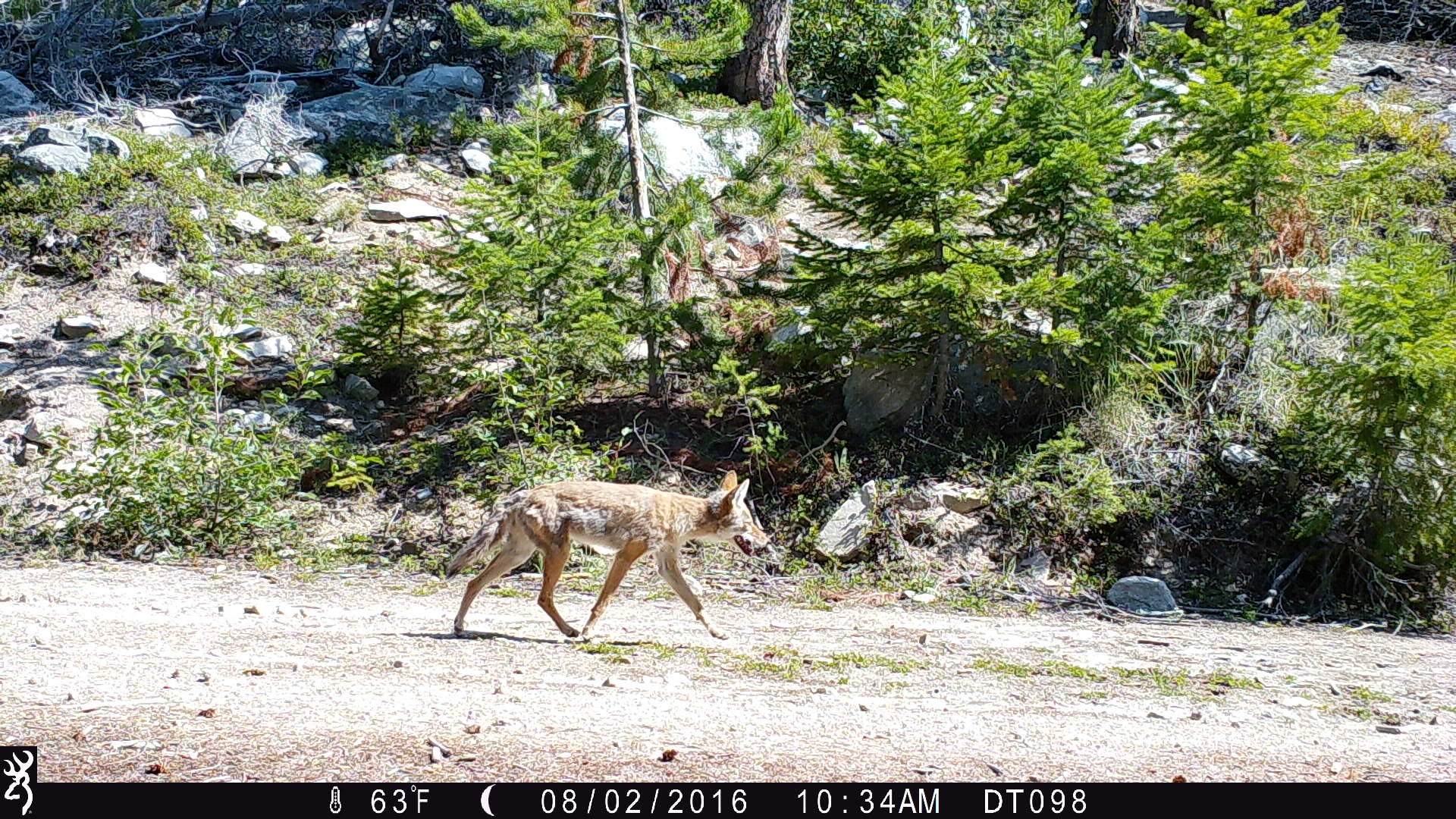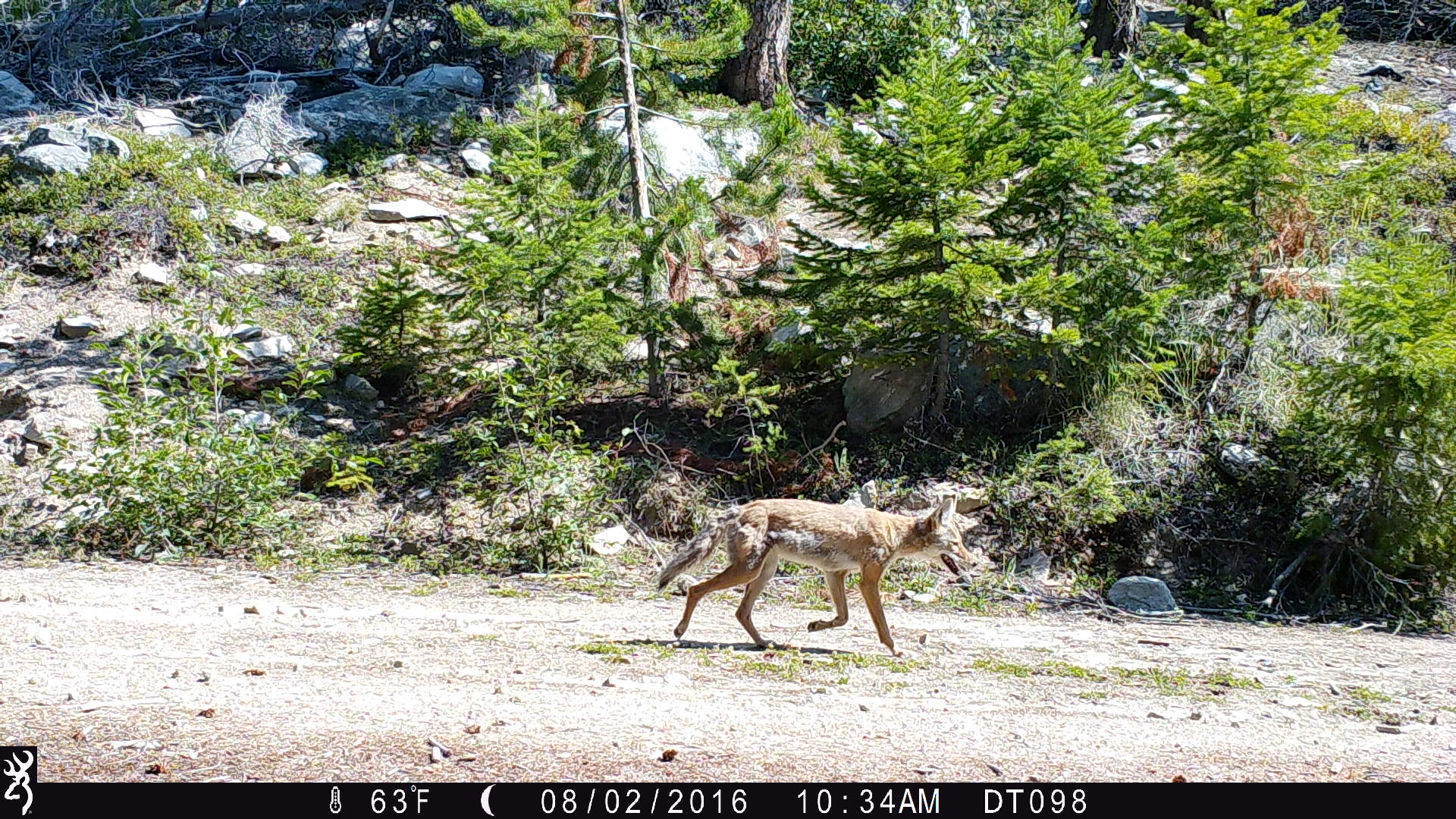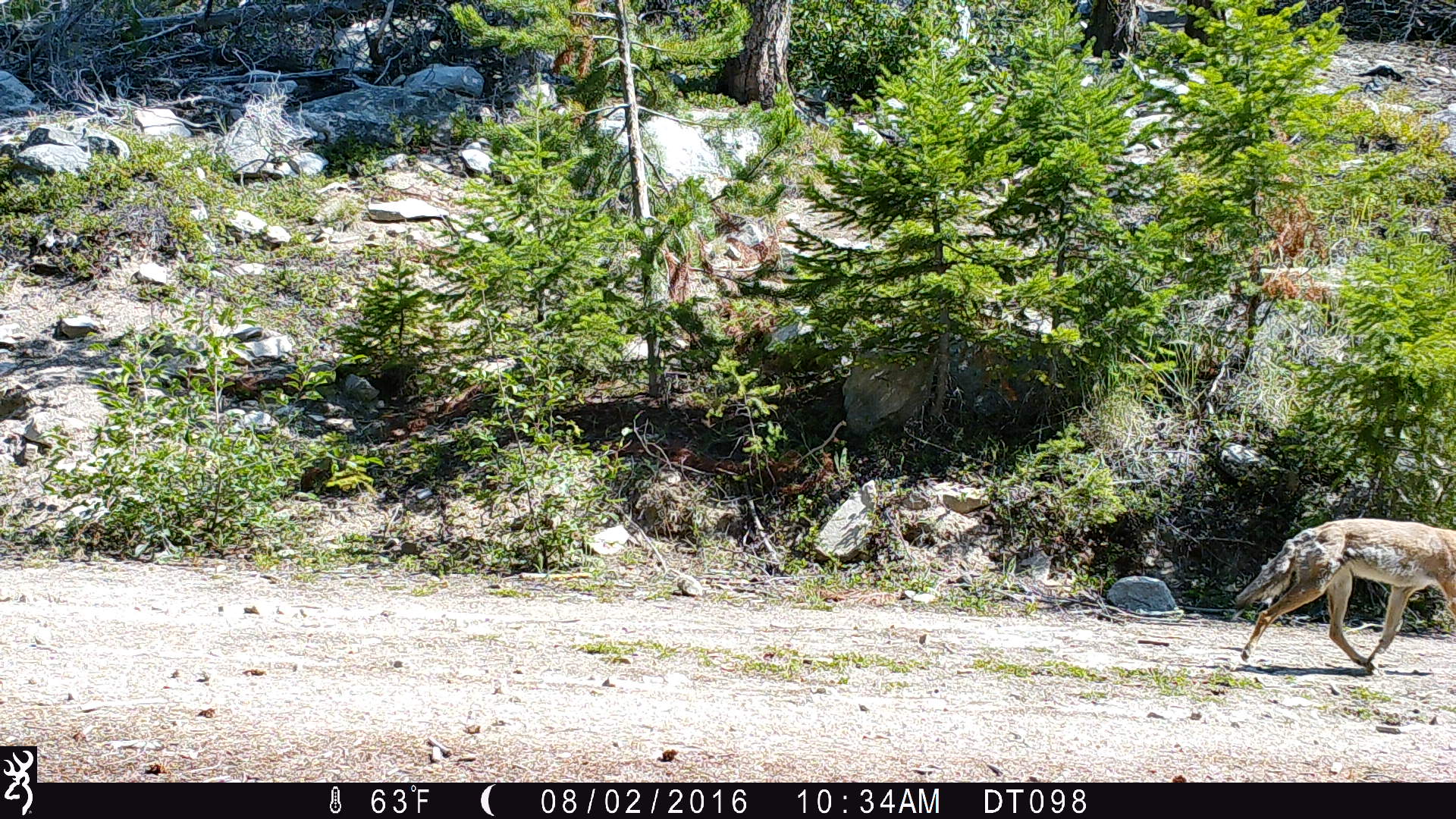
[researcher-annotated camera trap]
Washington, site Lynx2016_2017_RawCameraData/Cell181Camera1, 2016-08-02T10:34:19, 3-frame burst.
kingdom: Animalia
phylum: Chordata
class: Mammalia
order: Carnivora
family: Canidae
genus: Canis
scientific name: Canis latrans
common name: coyote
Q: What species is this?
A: Canis latrans (coyote).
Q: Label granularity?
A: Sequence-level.